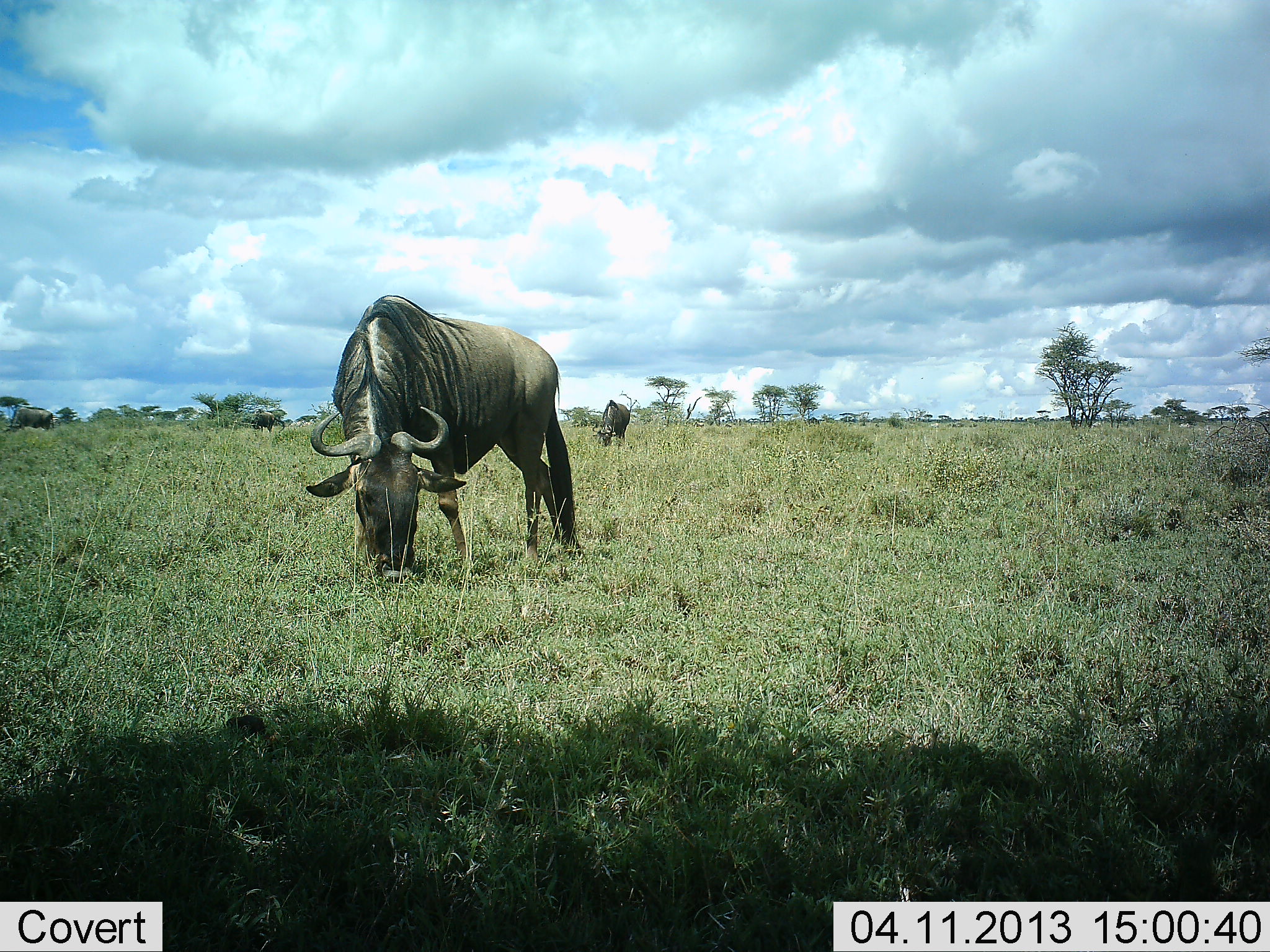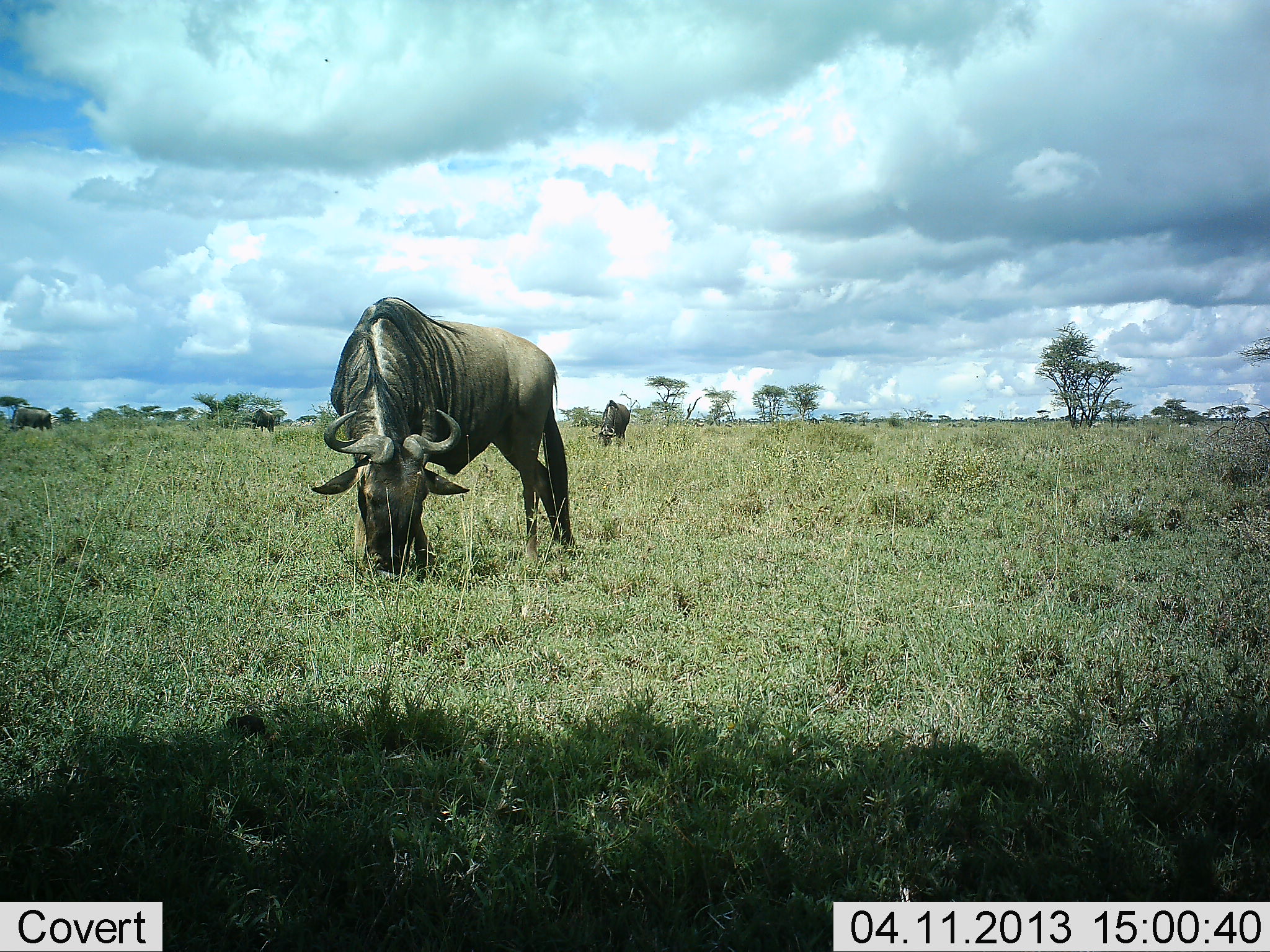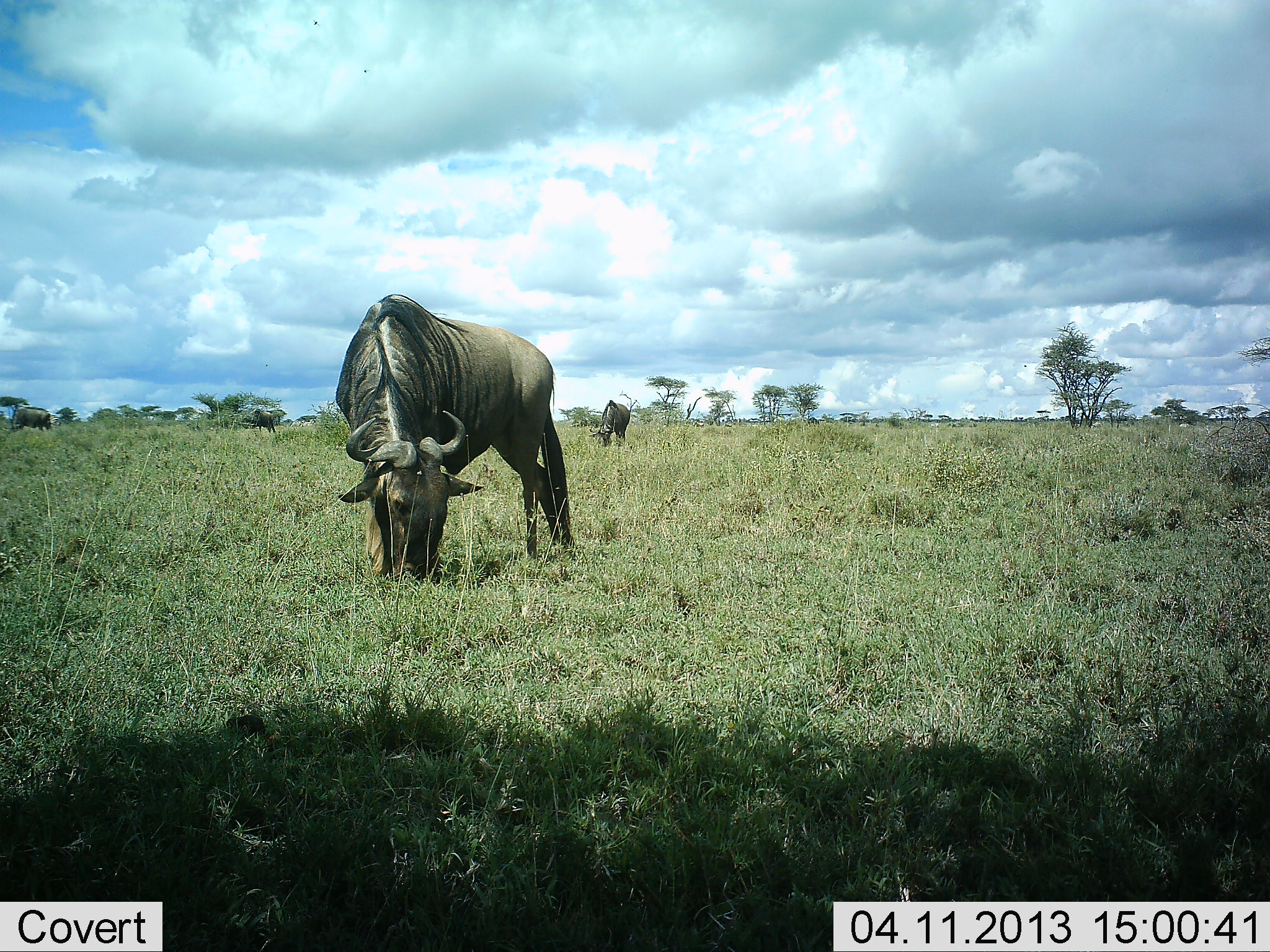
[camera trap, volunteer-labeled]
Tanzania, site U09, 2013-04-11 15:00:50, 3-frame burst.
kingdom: Animalia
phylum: Chordata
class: Mammalia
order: Artiodactyla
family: Bovidae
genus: Connochaetes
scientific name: Connochaetes taurinus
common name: blue wildebeest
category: wildebeest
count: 4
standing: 23%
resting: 0%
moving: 3%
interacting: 0%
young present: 0%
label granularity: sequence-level